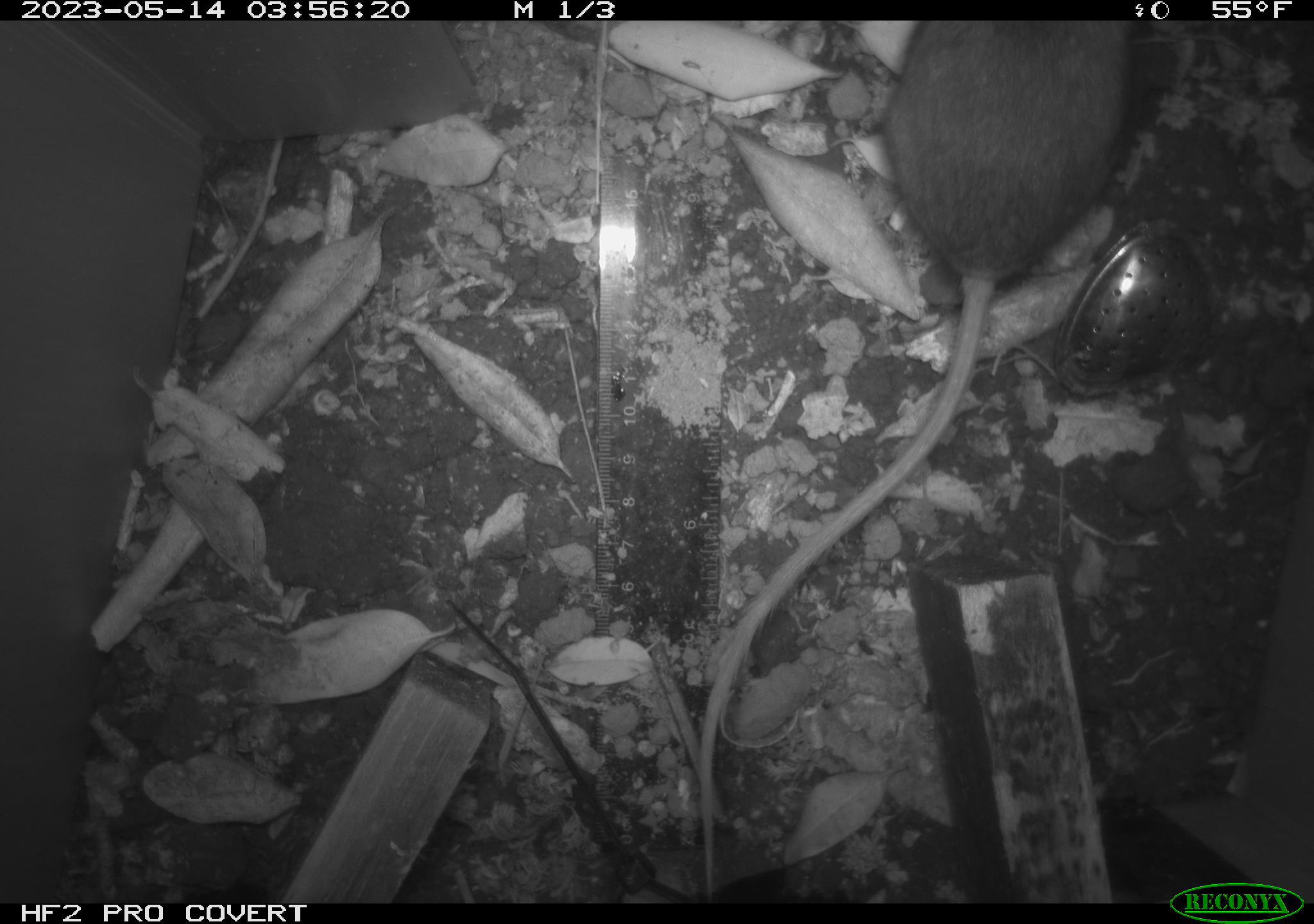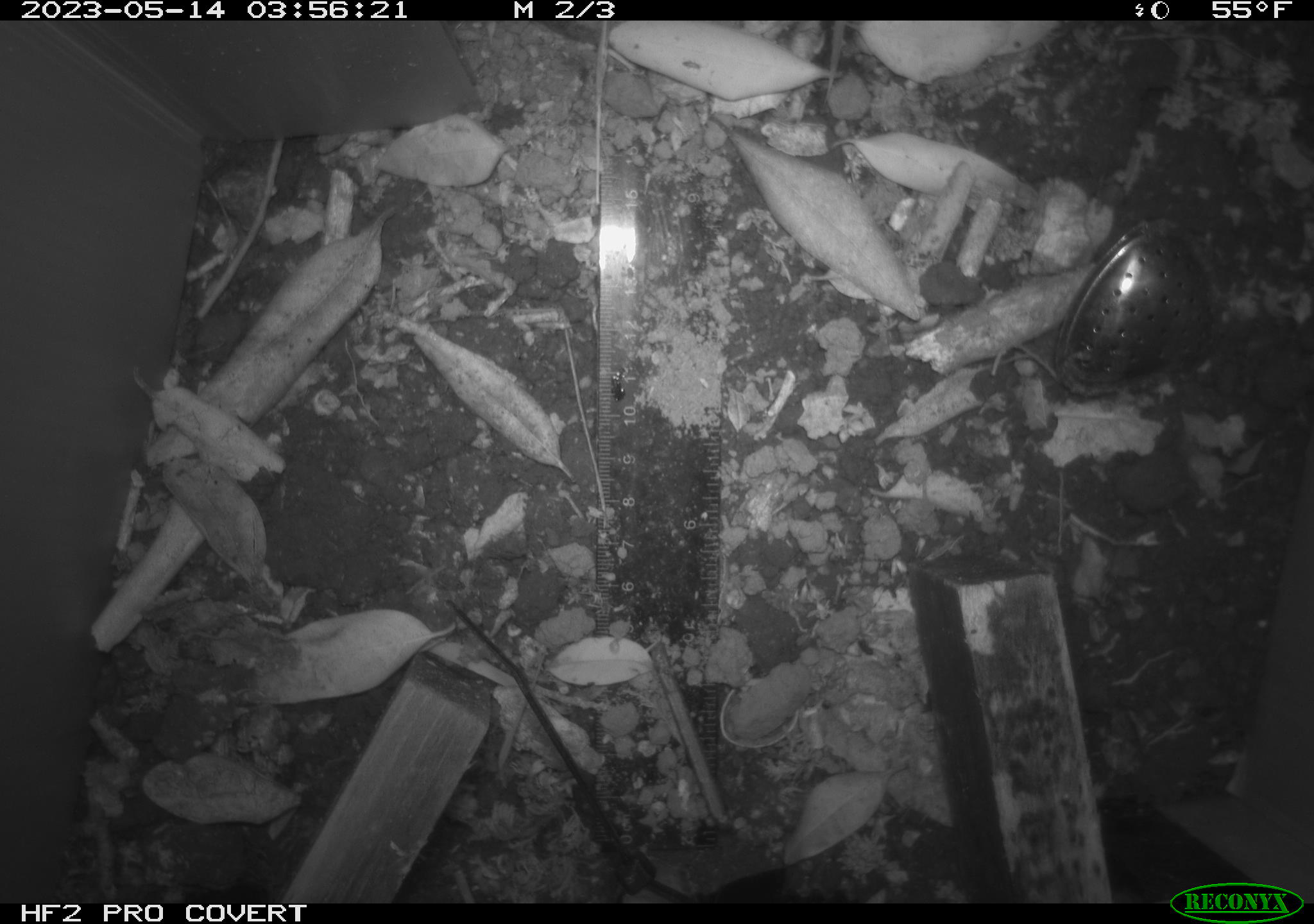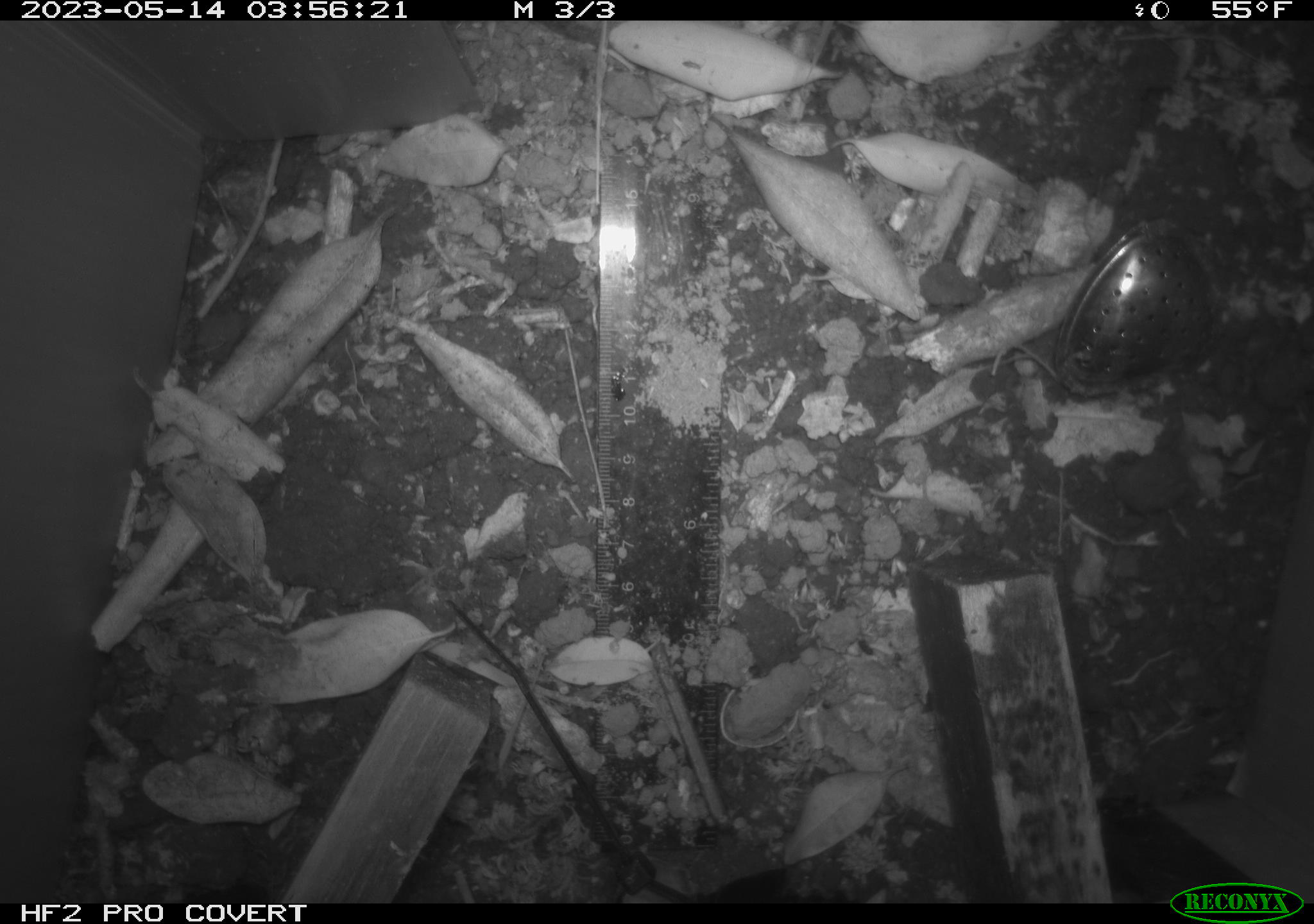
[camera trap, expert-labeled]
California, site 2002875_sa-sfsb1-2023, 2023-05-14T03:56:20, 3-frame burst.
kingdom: Animalia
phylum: Chordata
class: Mammalia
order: Rodentia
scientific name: Rodentia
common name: mouse species